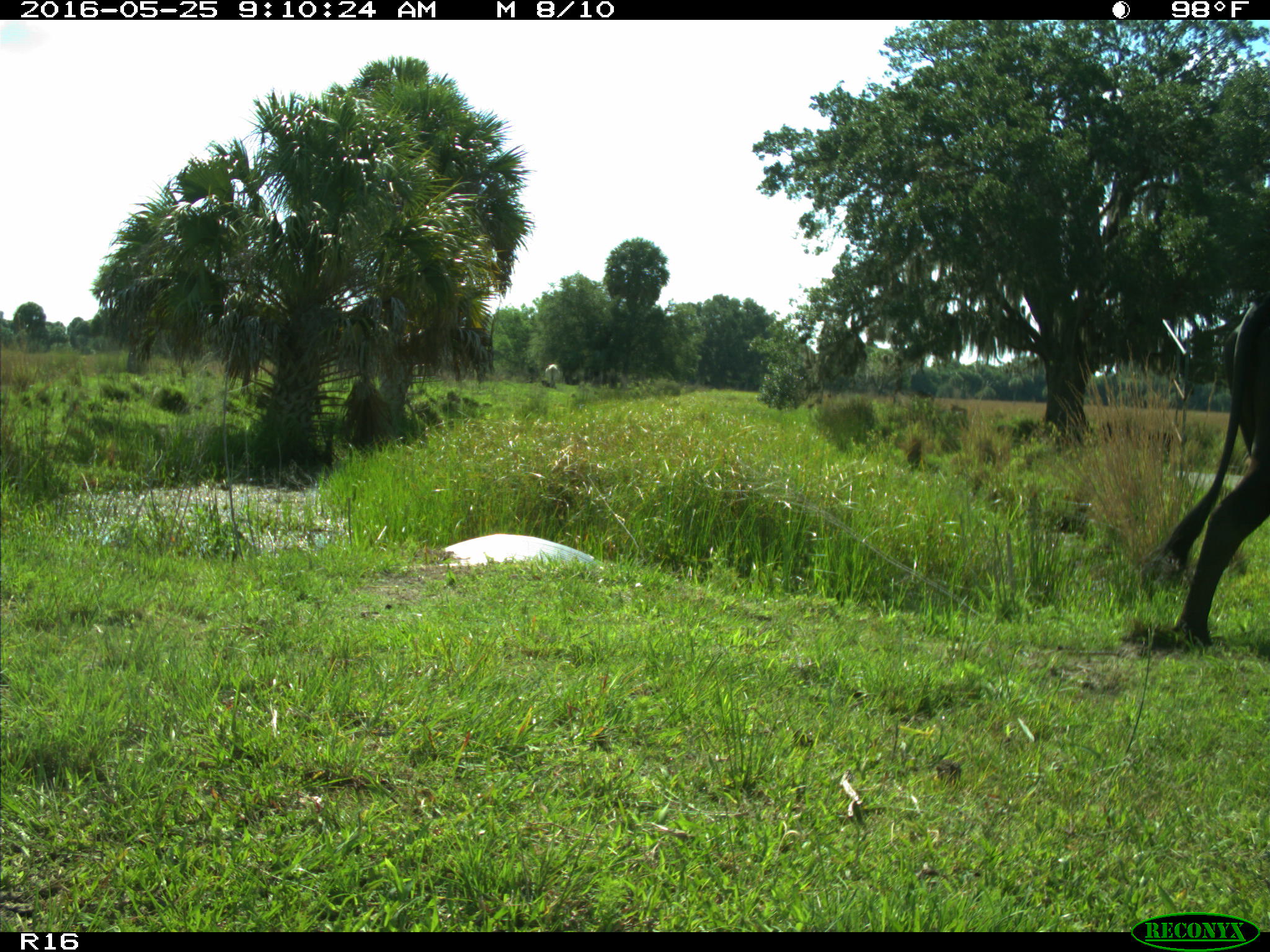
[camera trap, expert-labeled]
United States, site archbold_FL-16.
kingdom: Animalia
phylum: Chordata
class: Mammalia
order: Artiodactyla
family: Bovidae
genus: Bos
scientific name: Bos taurus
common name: domestic cow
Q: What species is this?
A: Bos taurus (domestic cow).